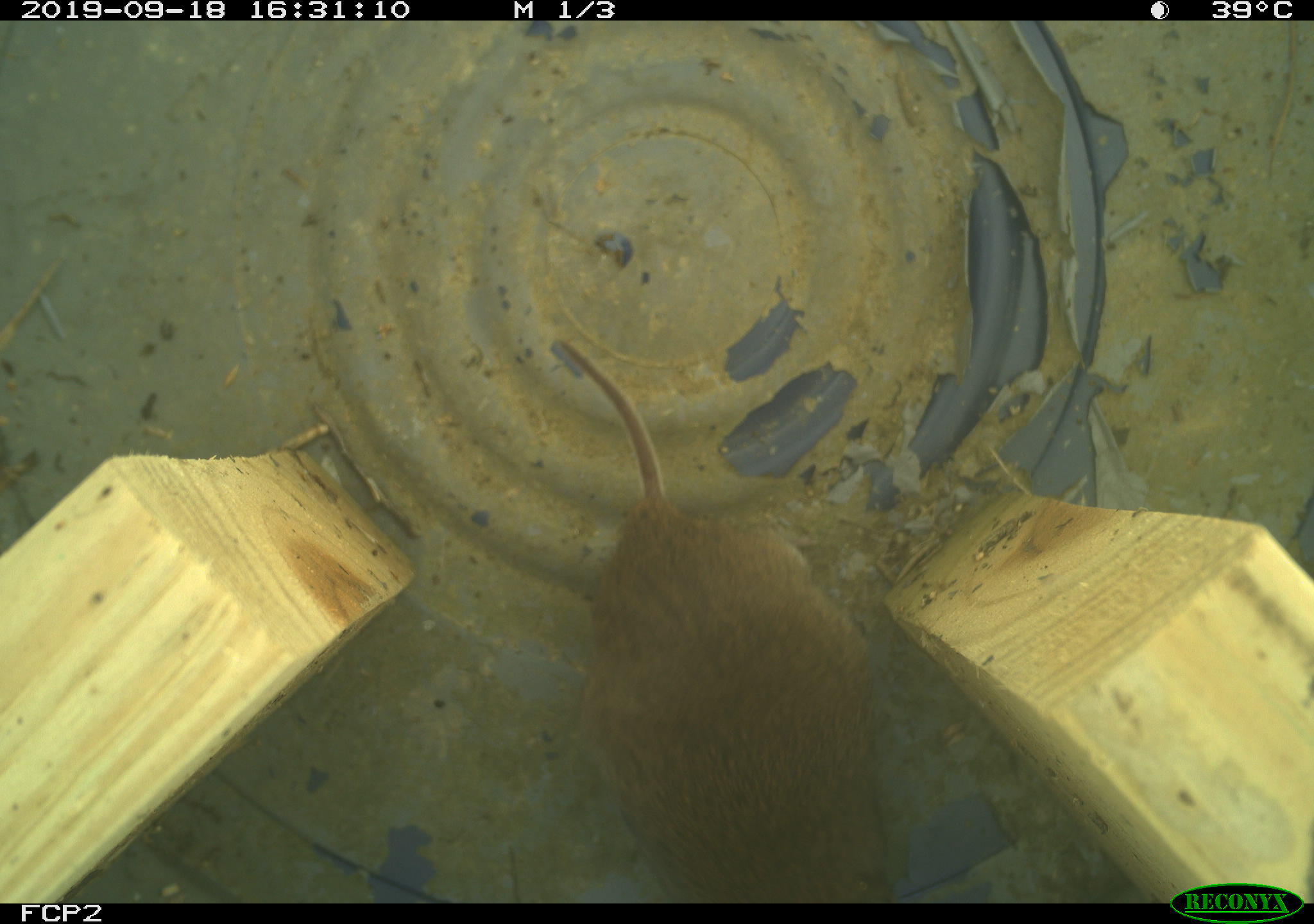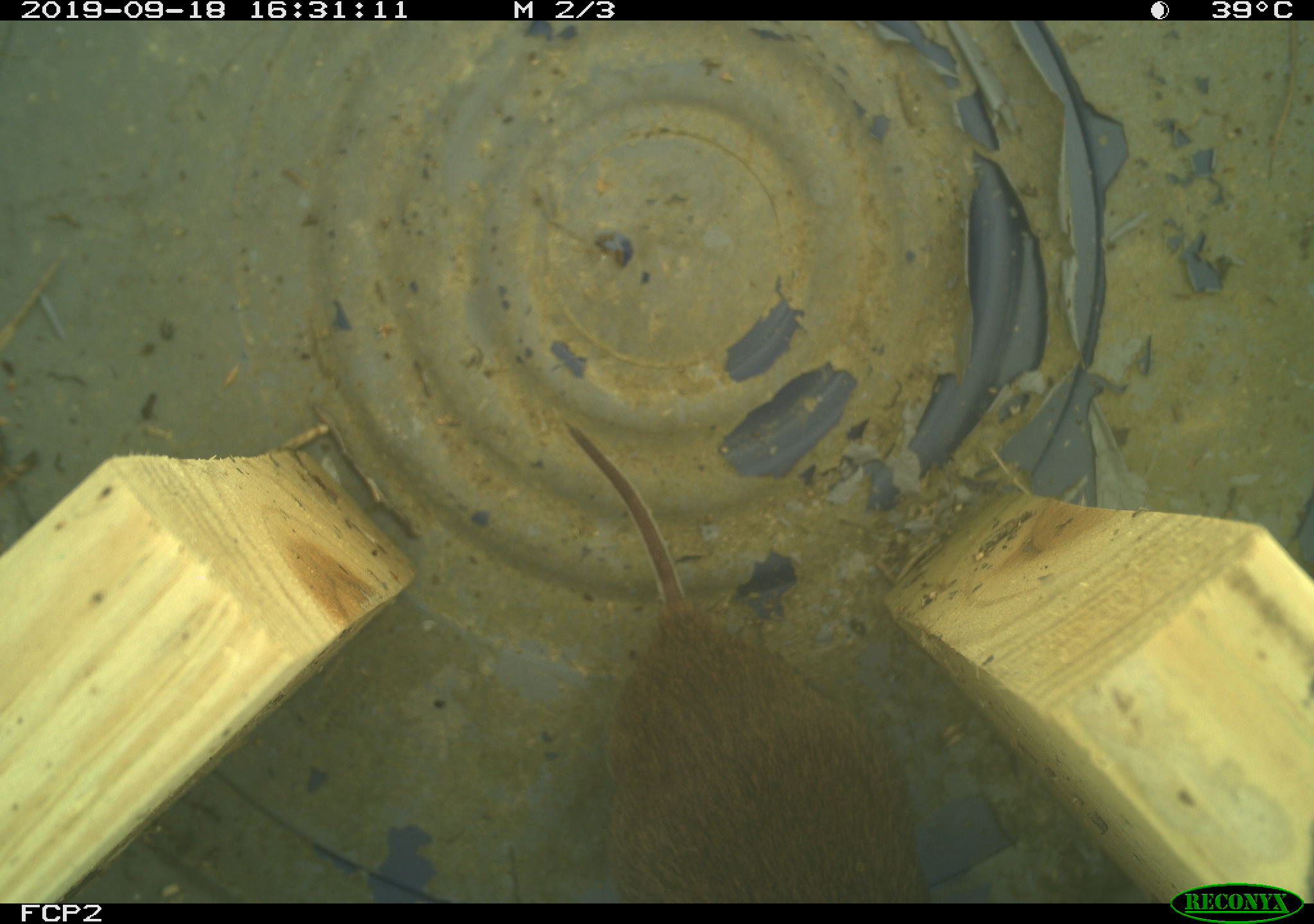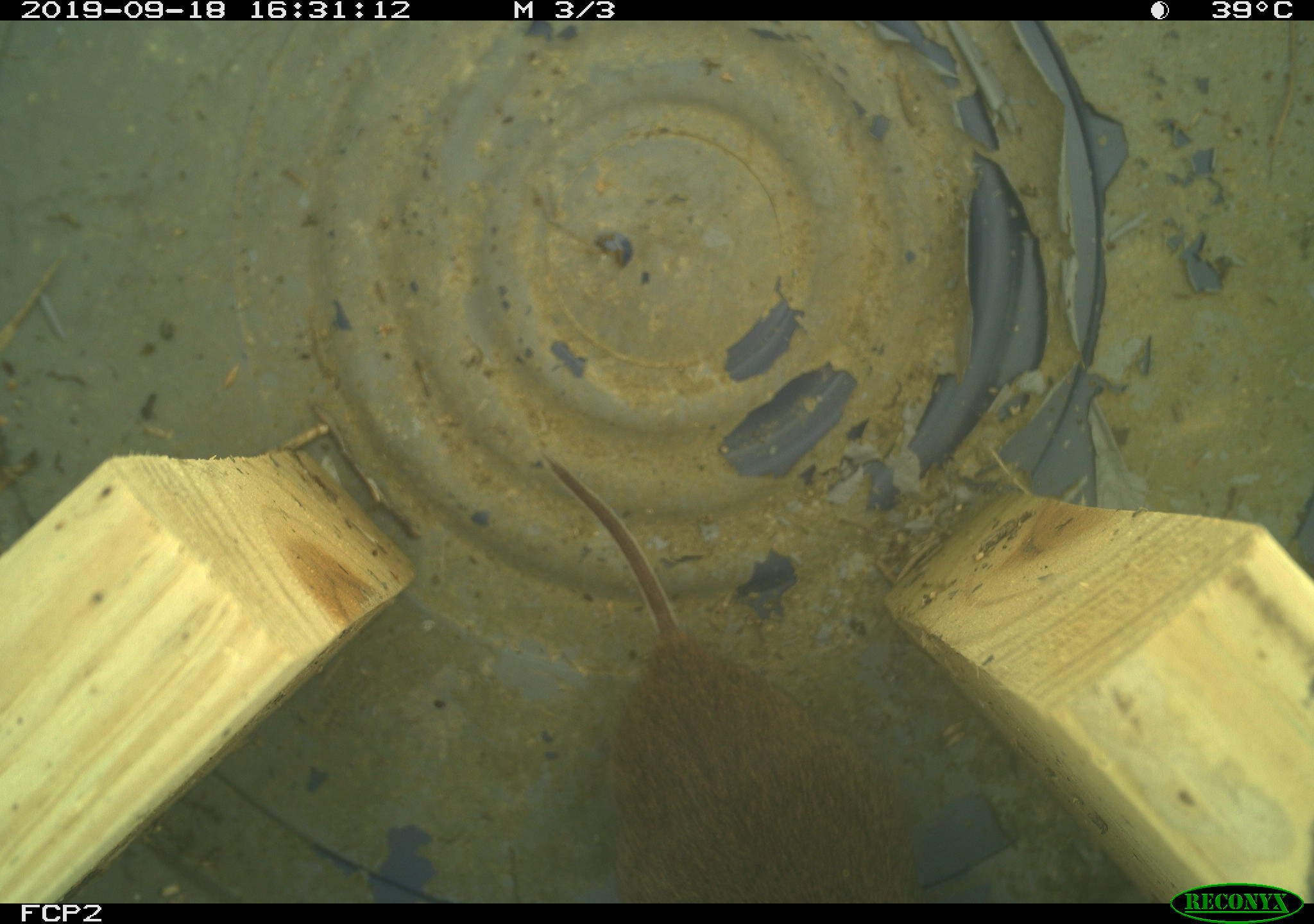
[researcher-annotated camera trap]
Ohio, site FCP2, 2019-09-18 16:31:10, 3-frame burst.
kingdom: Animalia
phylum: Chordata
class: Mammalia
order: Rodentia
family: Cricetidae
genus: Microtus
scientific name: Microtus pennsylvanicus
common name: meadow vole